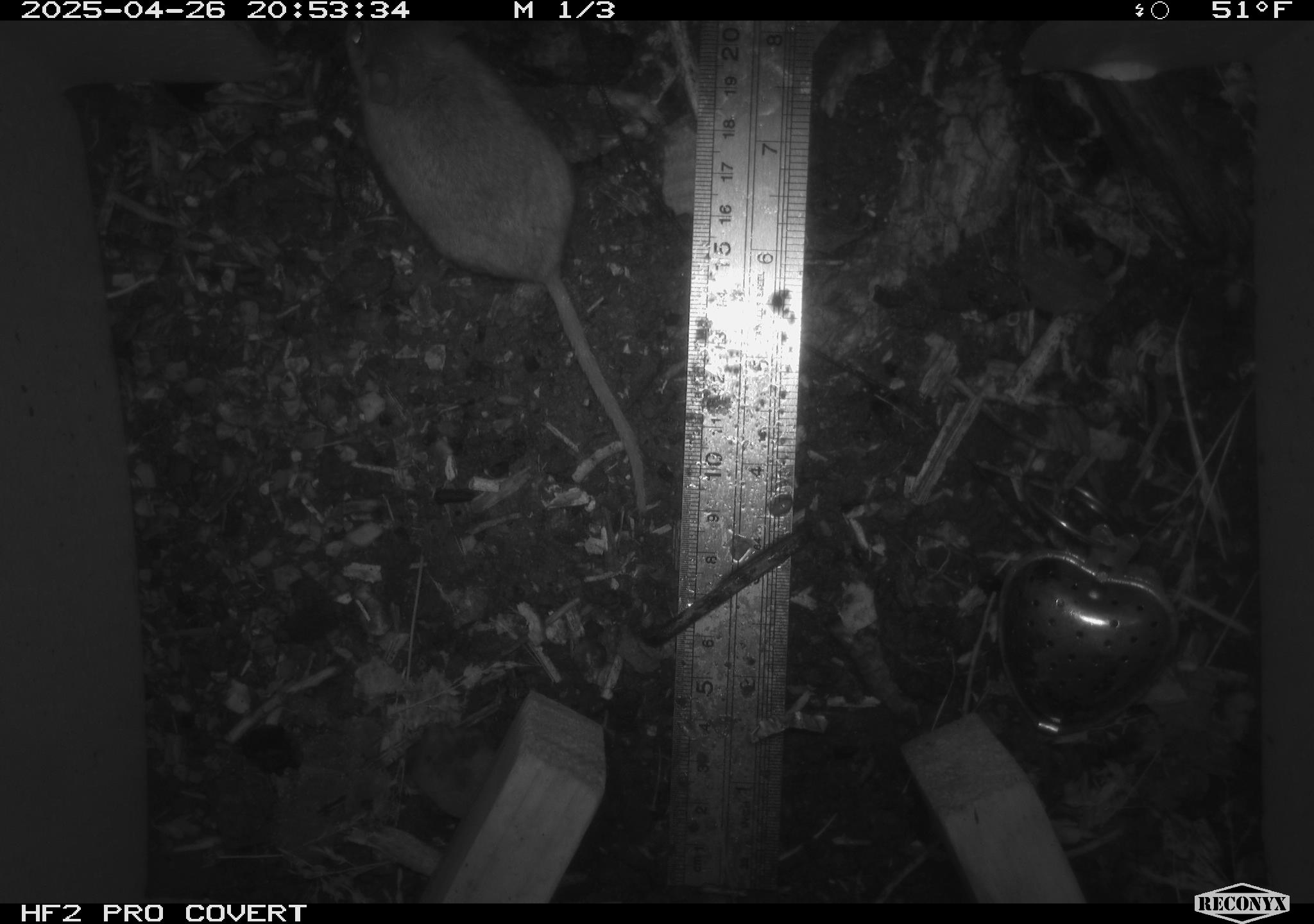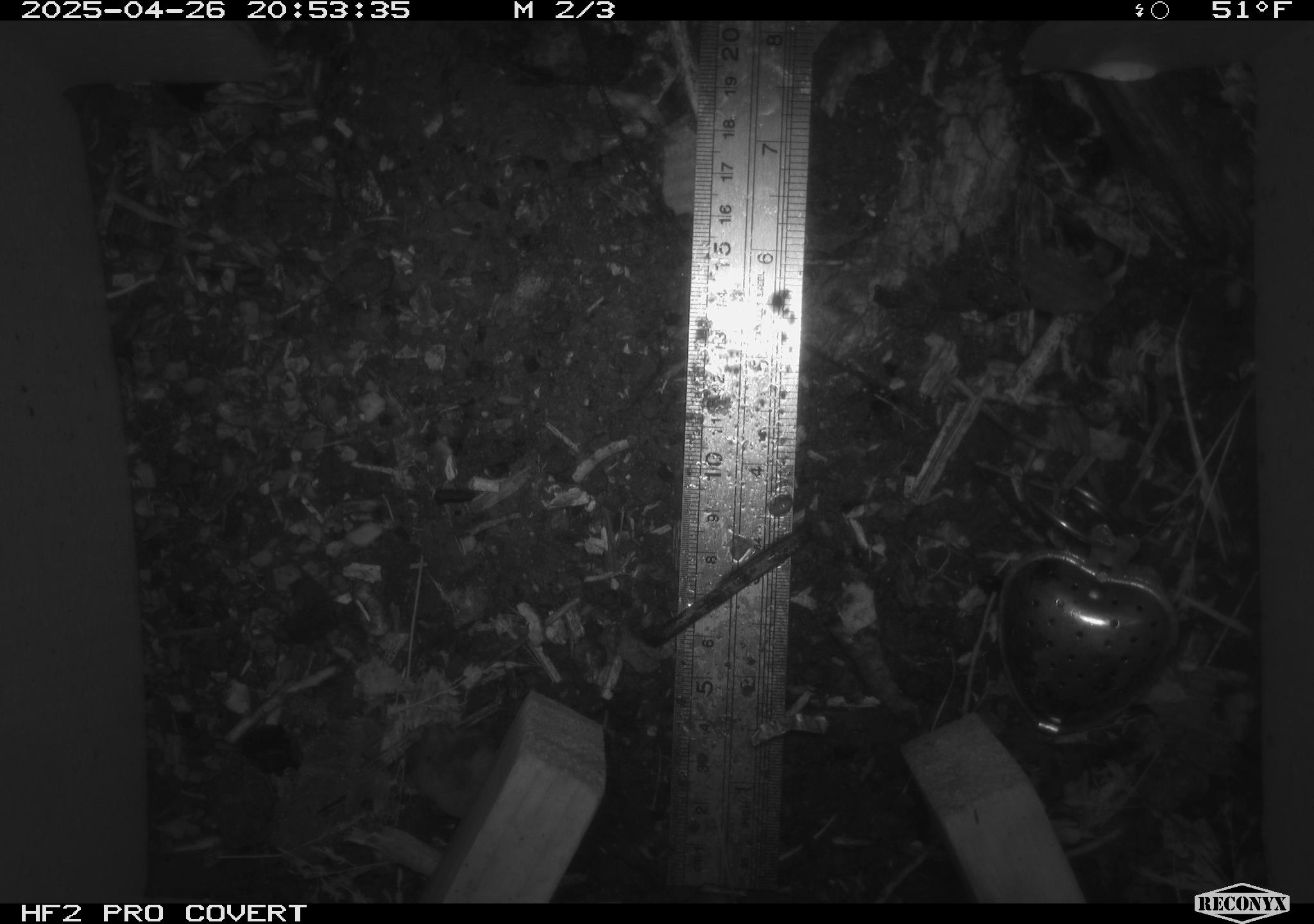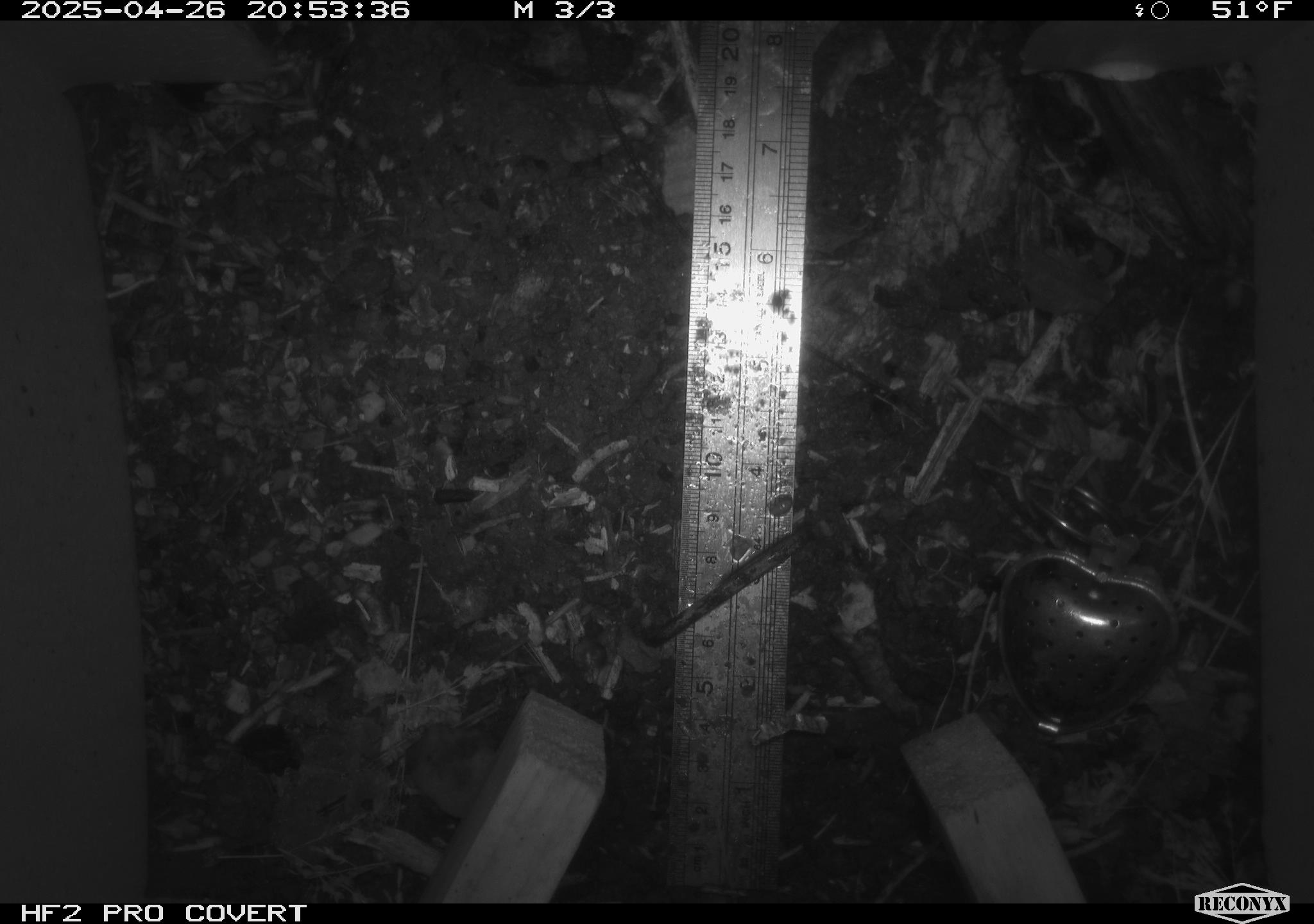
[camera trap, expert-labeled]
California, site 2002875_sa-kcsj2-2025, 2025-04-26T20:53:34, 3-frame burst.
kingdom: Animalia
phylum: Chordata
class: Mammalia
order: Rodentia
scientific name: Rodentia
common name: rodent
Rodent (Rodentia).